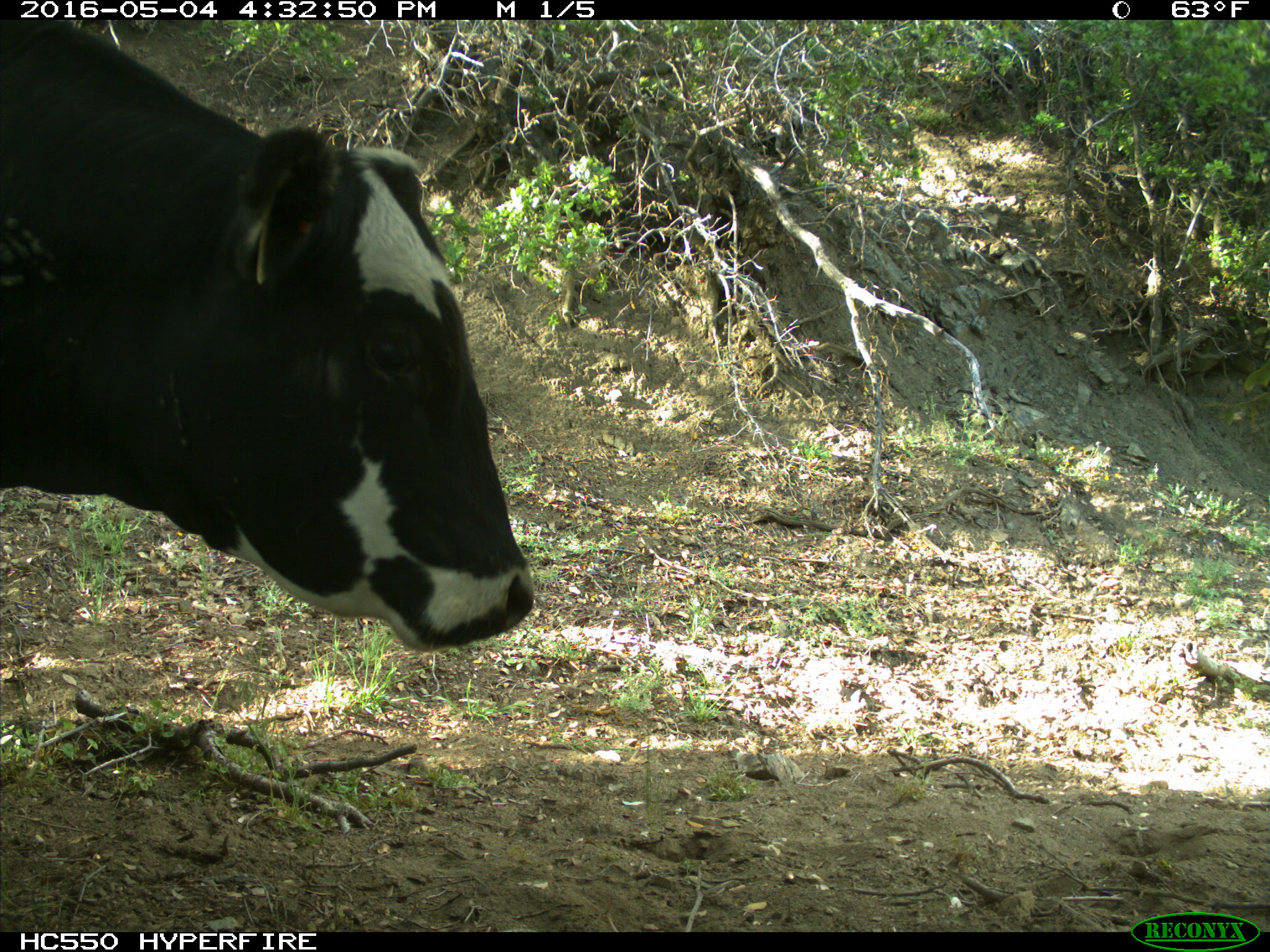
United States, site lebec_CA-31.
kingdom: Animalia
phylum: Chordata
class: Mammalia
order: Artiodactyla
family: Bovidae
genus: Bos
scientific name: Bos taurus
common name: domestic cow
Bos taurus (domestic cow).